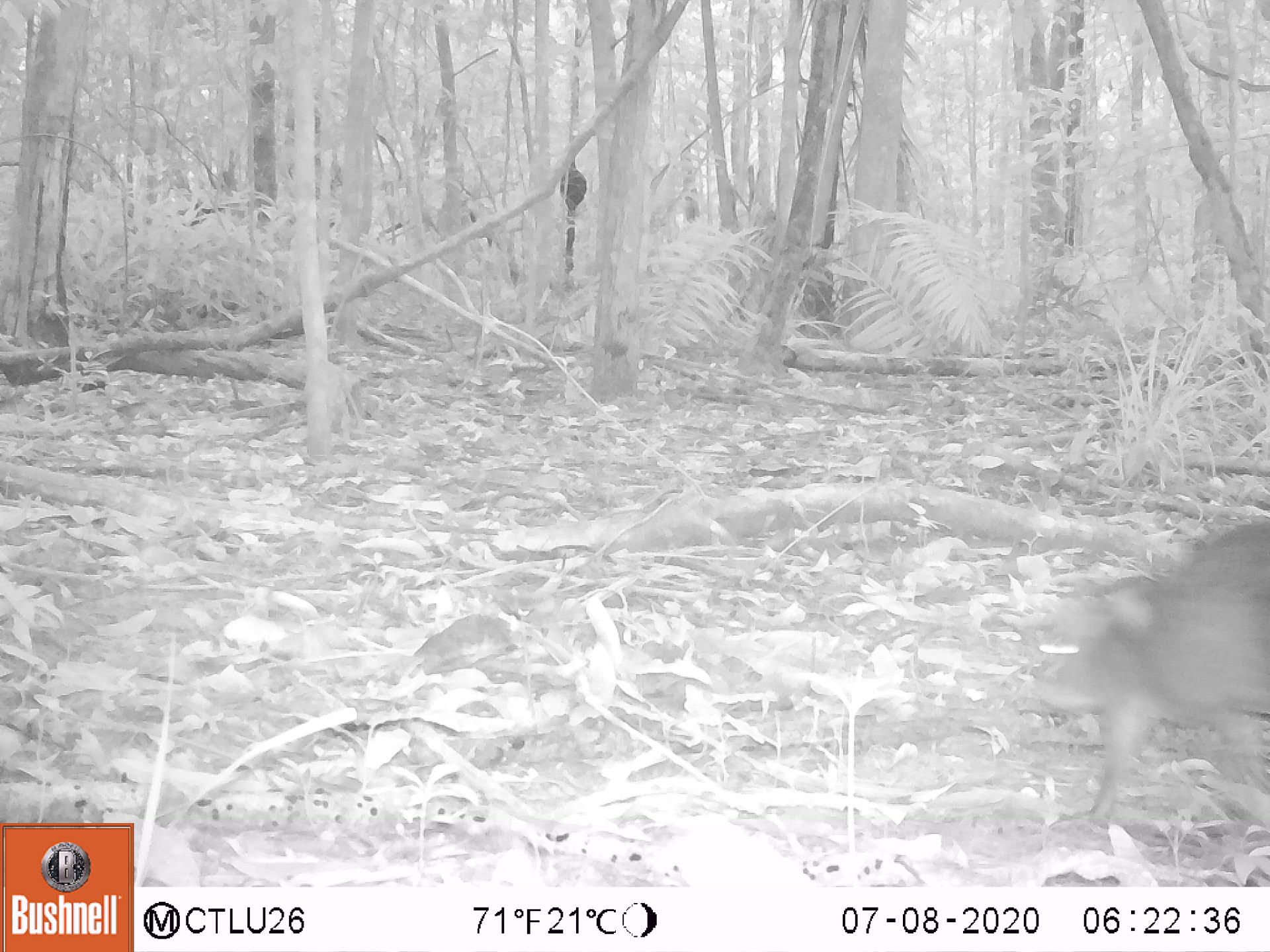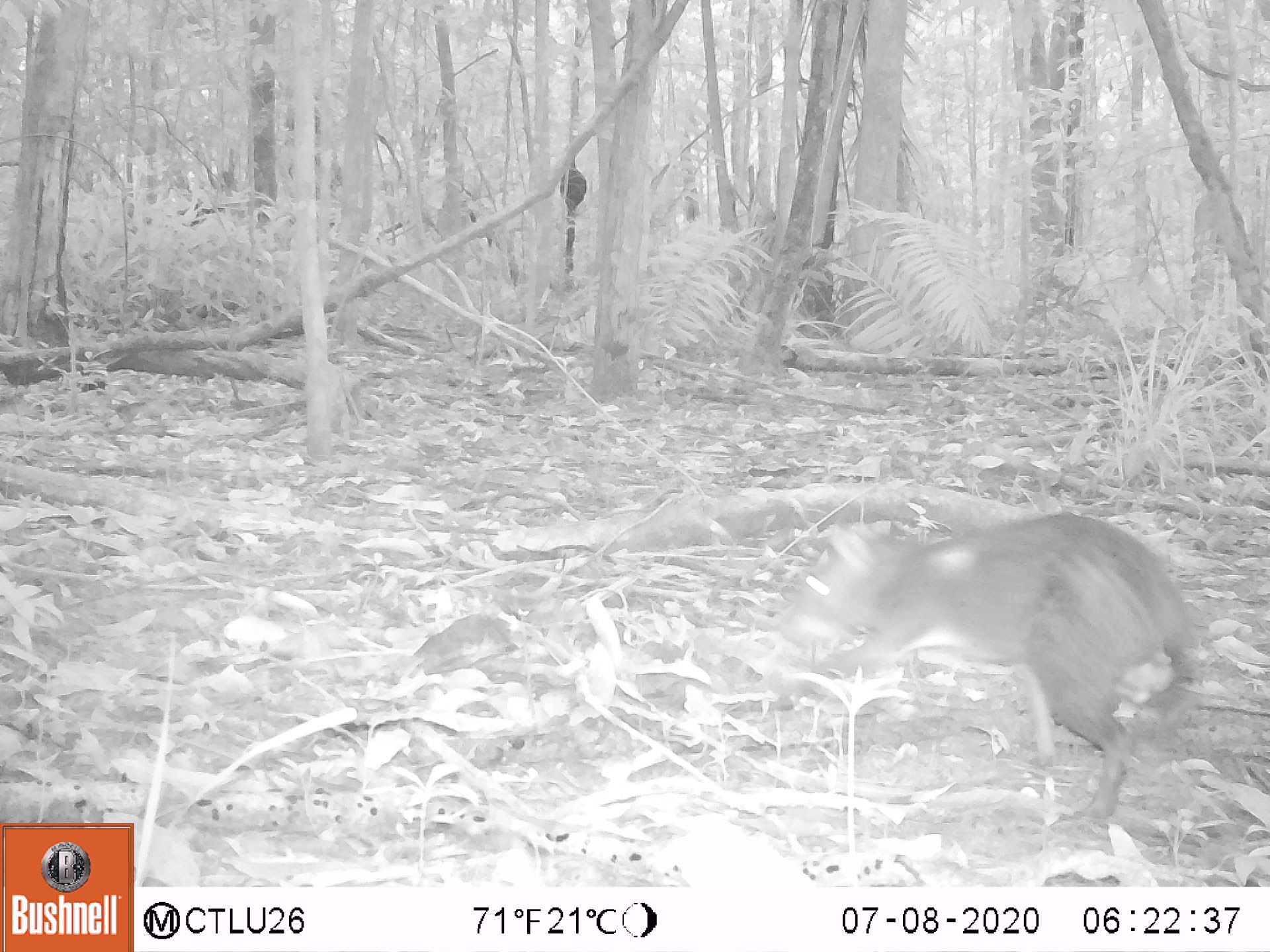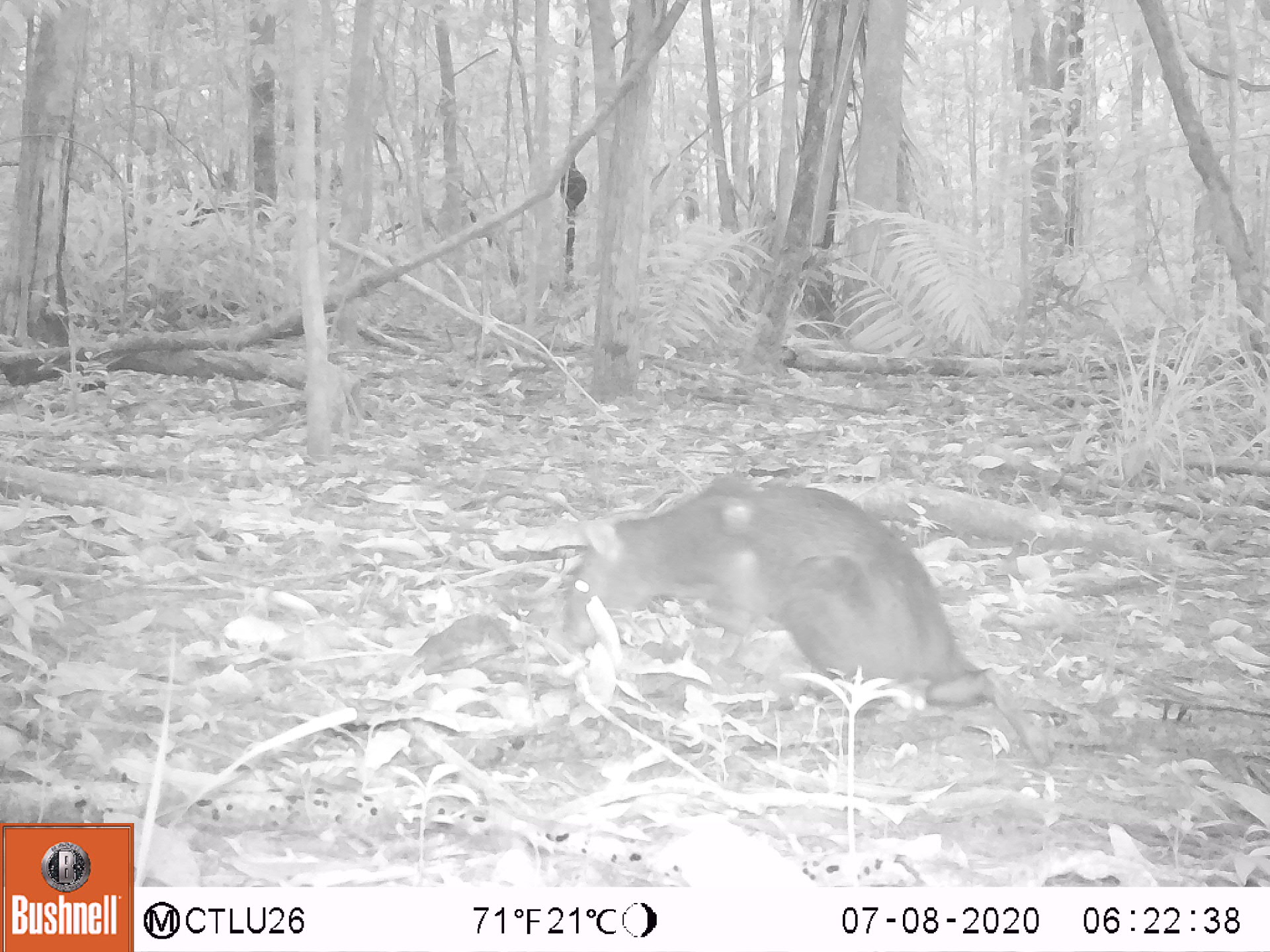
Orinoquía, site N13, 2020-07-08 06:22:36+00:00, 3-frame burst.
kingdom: Animalia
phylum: Chordata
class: Mammalia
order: Rodentia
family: Dasyproctidae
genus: Dasyprocta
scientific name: Dasyprocta fuliginosa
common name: black agouti